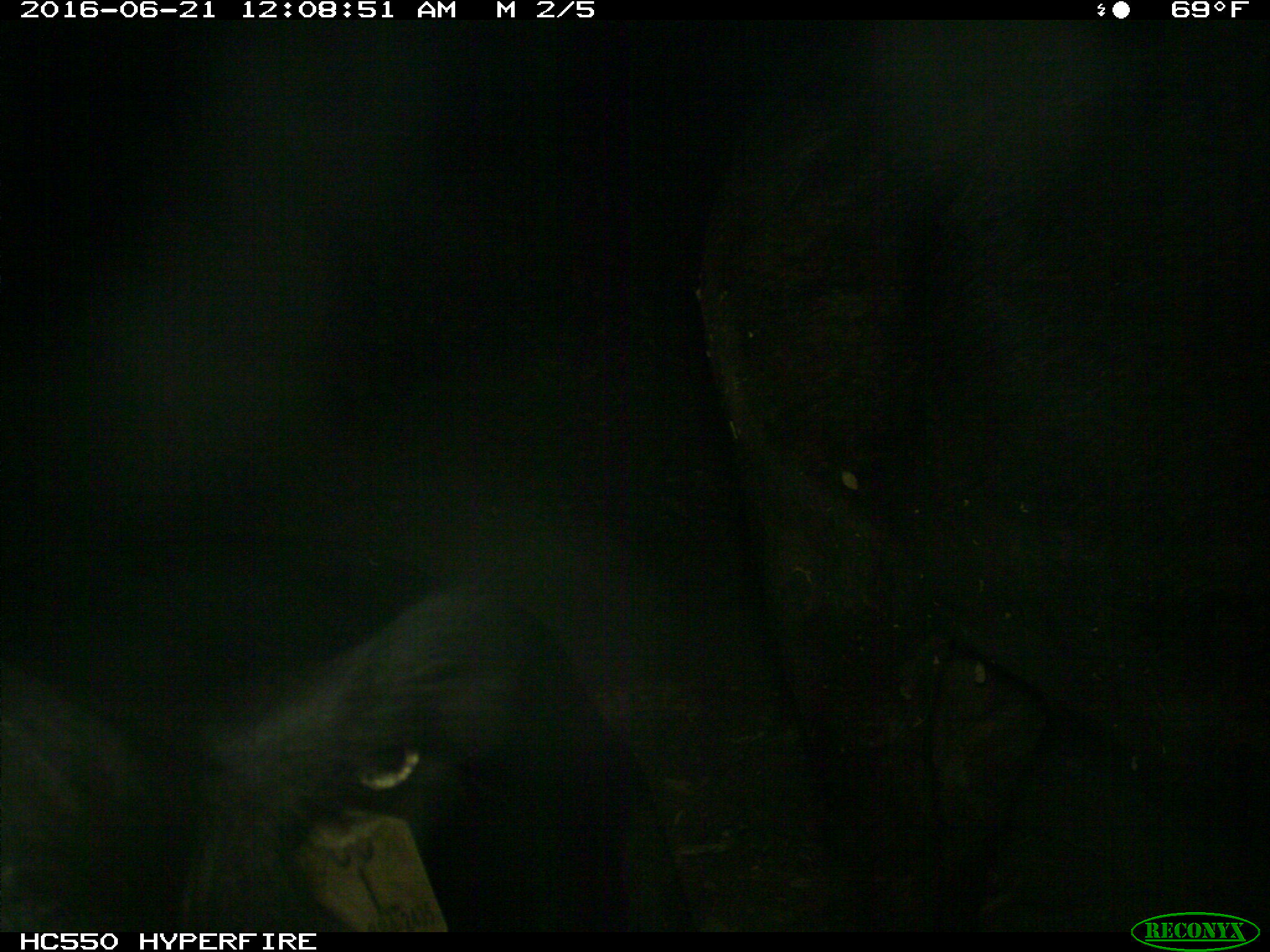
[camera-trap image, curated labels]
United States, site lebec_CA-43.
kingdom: Animalia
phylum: Chordata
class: Mammalia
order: Artiodactyla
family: Bovidae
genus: Bos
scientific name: Bos taurus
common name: domestic cow